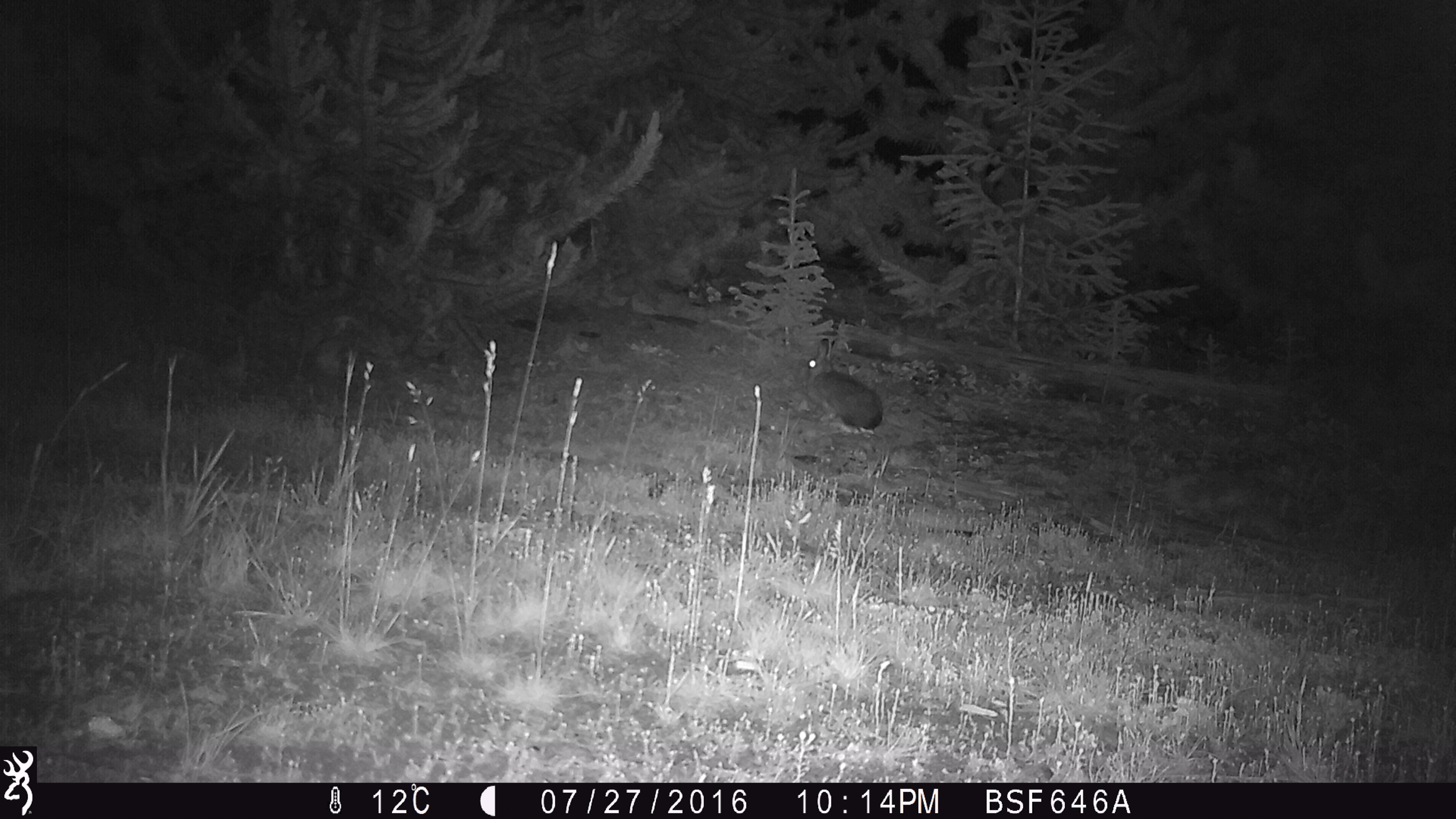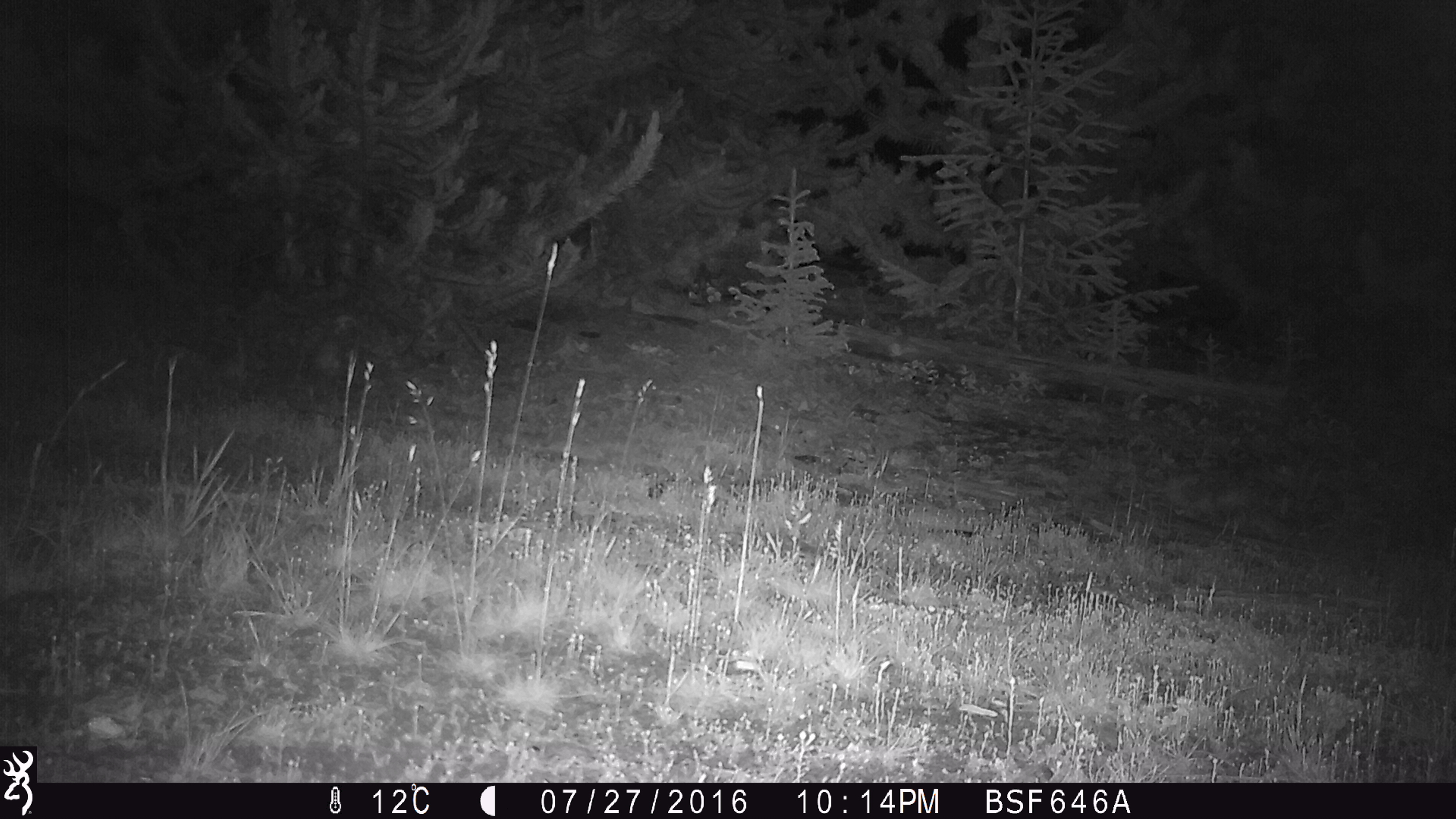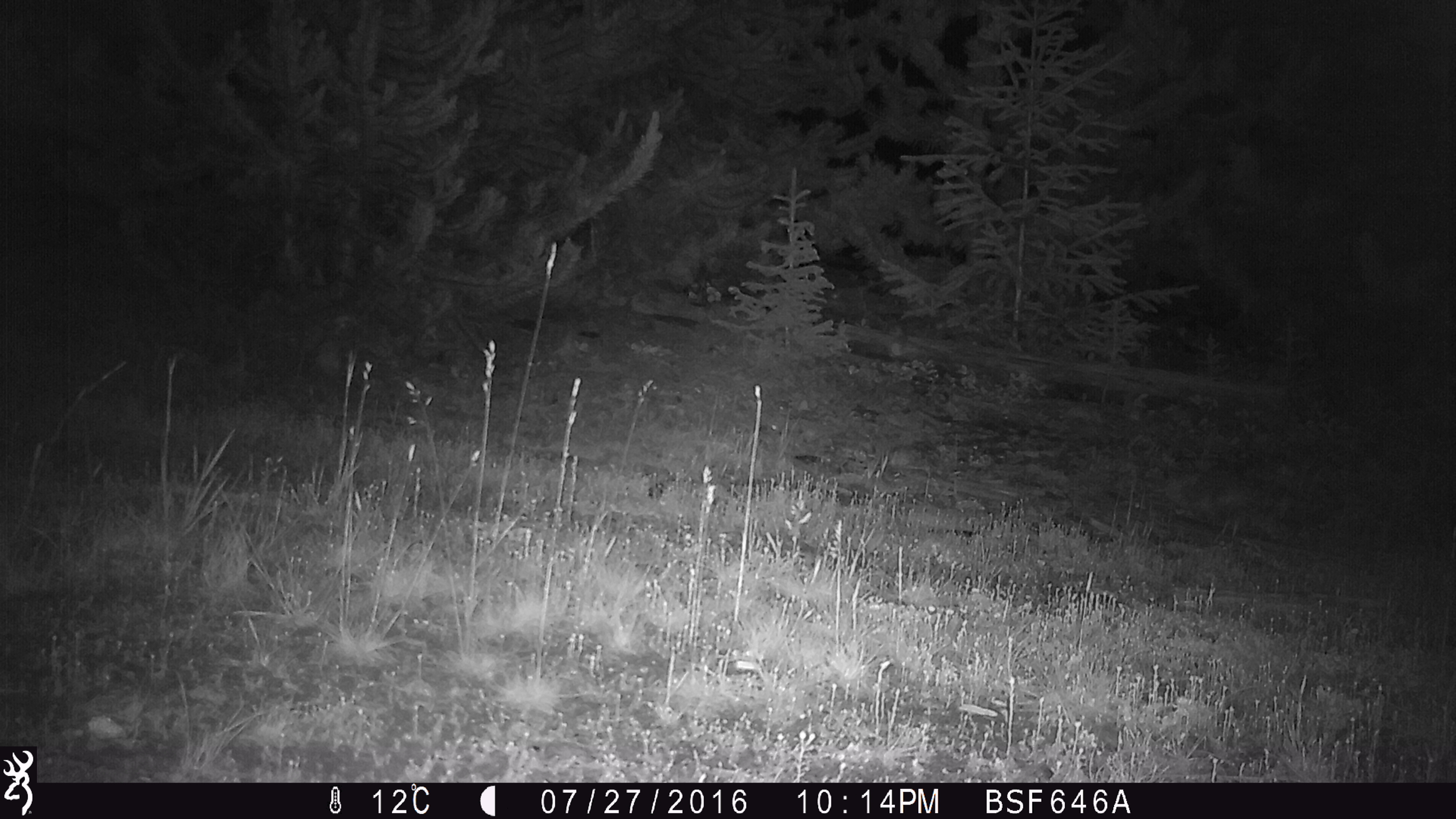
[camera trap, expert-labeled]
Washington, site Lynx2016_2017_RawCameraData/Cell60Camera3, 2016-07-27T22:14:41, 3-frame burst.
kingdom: Animalia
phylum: Chordata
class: Mammalia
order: Lagomorpha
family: Leporidae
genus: Lepus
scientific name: Lepus americanus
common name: snowshoe hare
Lepus americanus (snowshoe hare). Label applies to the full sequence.